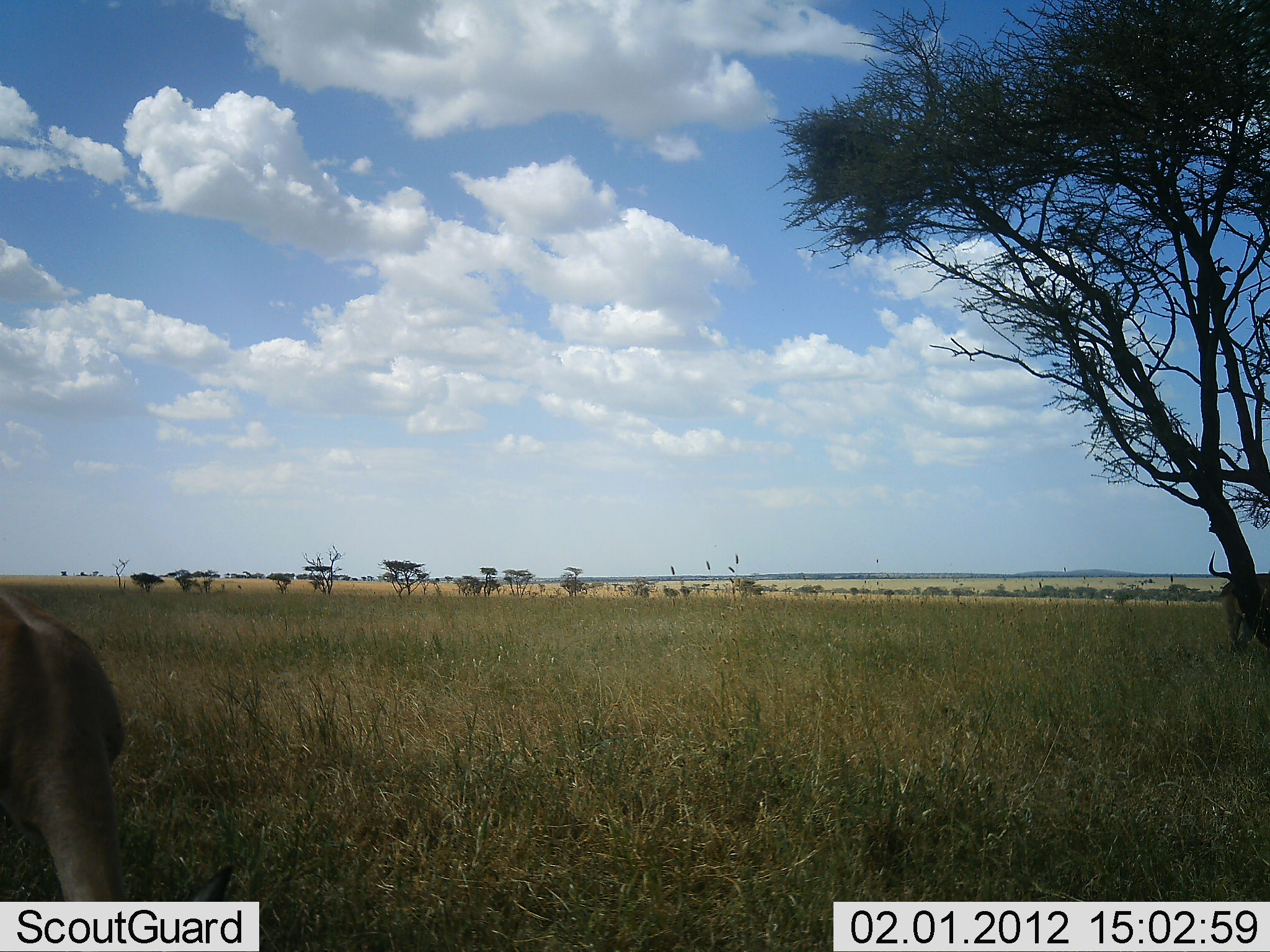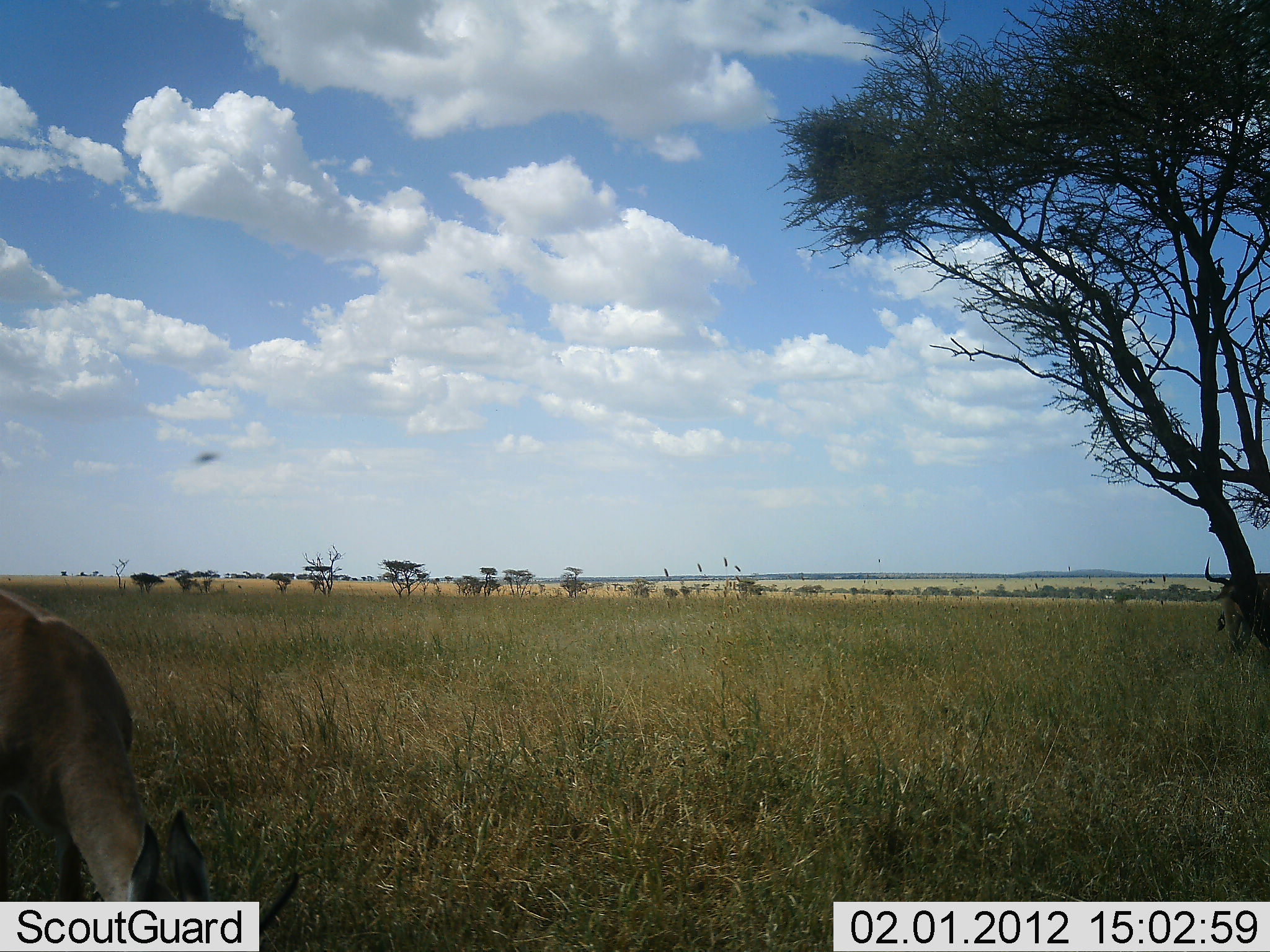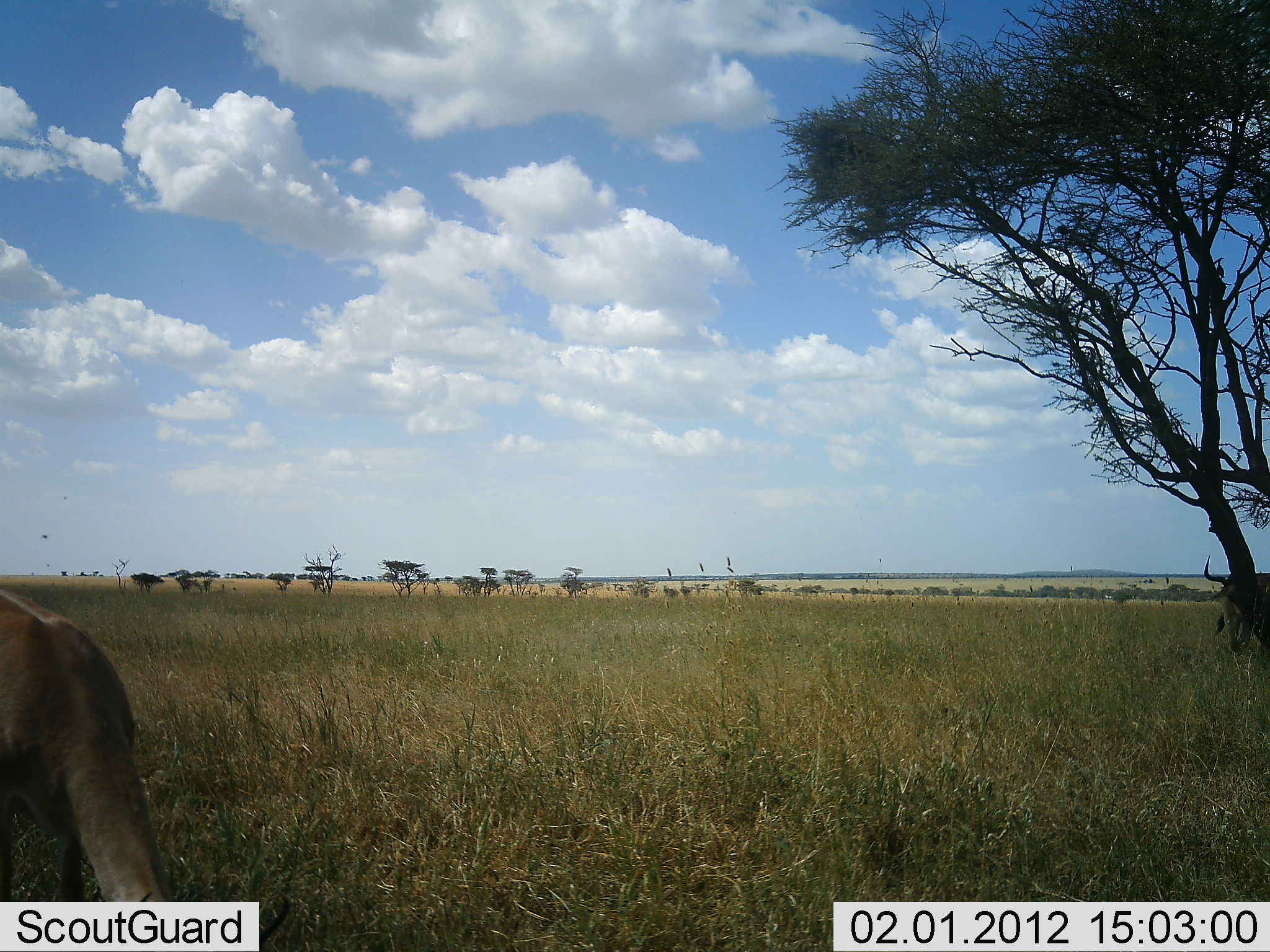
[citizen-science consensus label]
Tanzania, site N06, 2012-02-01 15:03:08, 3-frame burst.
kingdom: Animalia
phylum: Chordata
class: Mammalia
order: Artiodactyla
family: Bovidae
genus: Aepyceros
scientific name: Aepyceros melampus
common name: impala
Impala (Aepyceros melampus), count 2. Behavior (volunteer vote fractions): standing 67%, resting 0%, moving 0%, interacting 0%. Young present (vote fraction): 0%. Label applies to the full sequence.